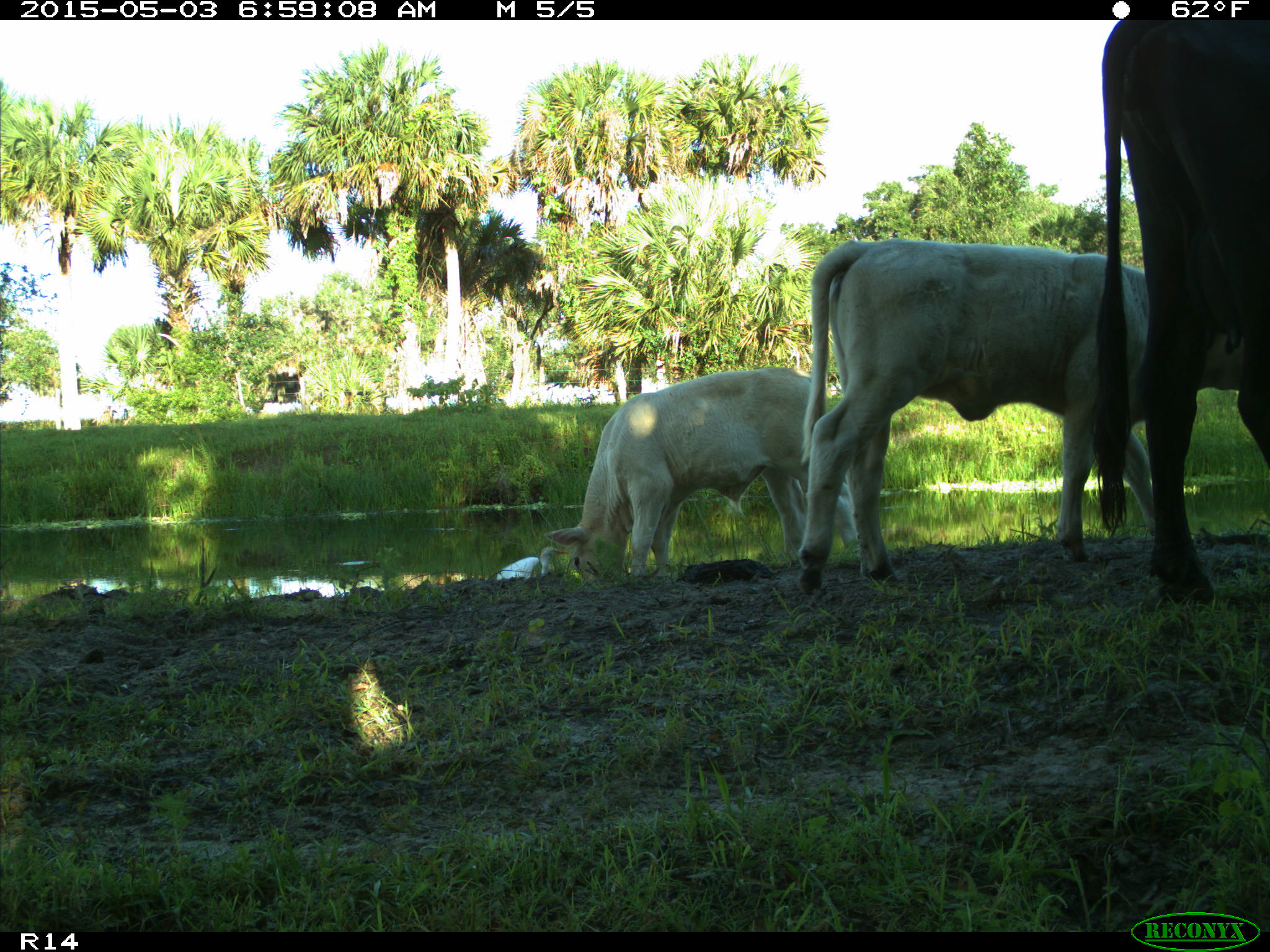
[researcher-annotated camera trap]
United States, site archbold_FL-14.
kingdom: Animalia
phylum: Chordata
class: Mammalia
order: Artiodactyla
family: Bovidae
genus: Bos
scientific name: Bos taurus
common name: domestic cow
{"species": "Bos taurus (domestic cow)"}